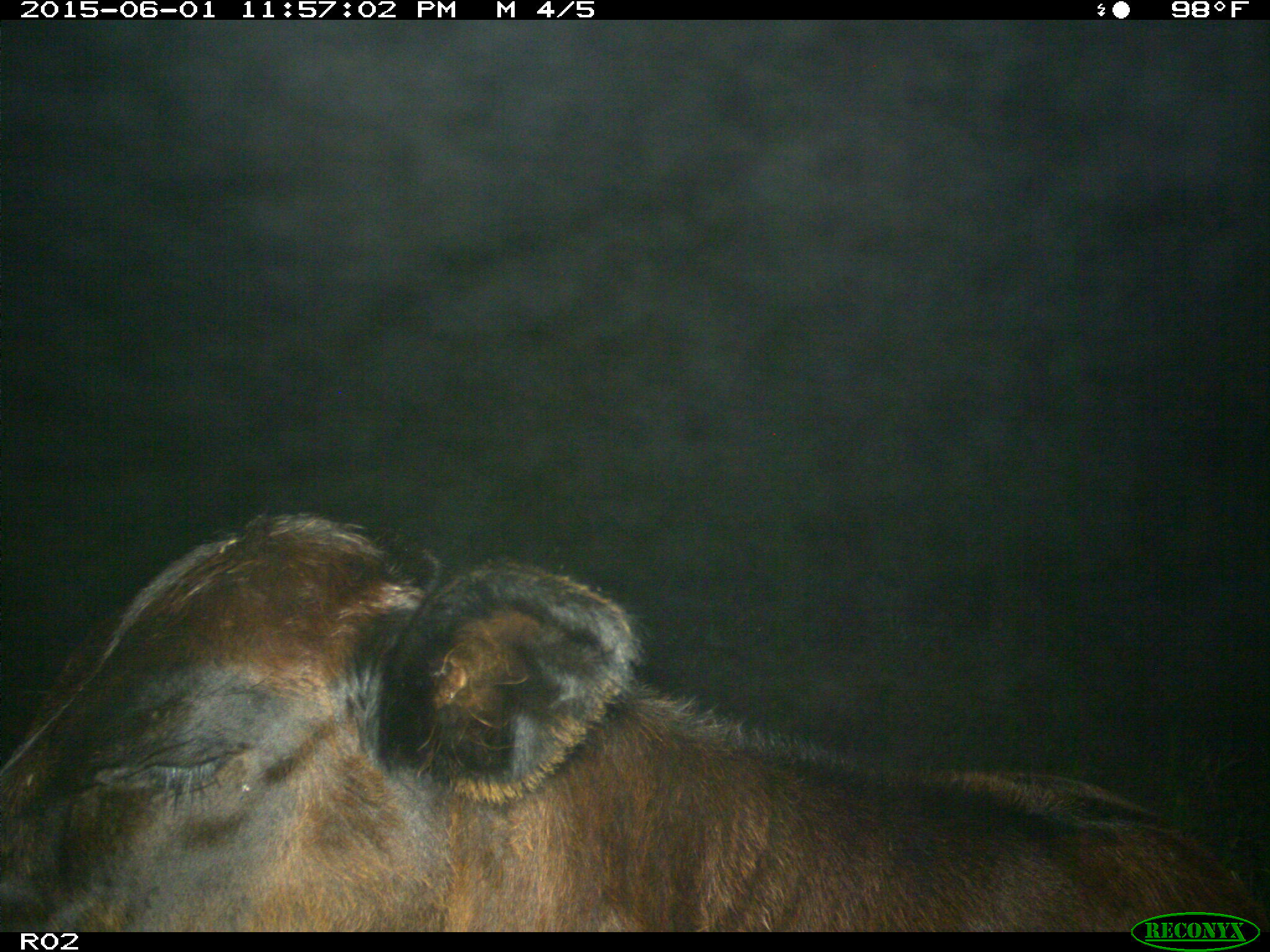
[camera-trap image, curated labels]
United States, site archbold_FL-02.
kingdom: Animalia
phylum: Chordata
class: Mammalia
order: Artiodactyla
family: Bovidae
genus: Bos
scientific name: Bos taurus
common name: domestic cow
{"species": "Bos taurus (domestic cow)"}